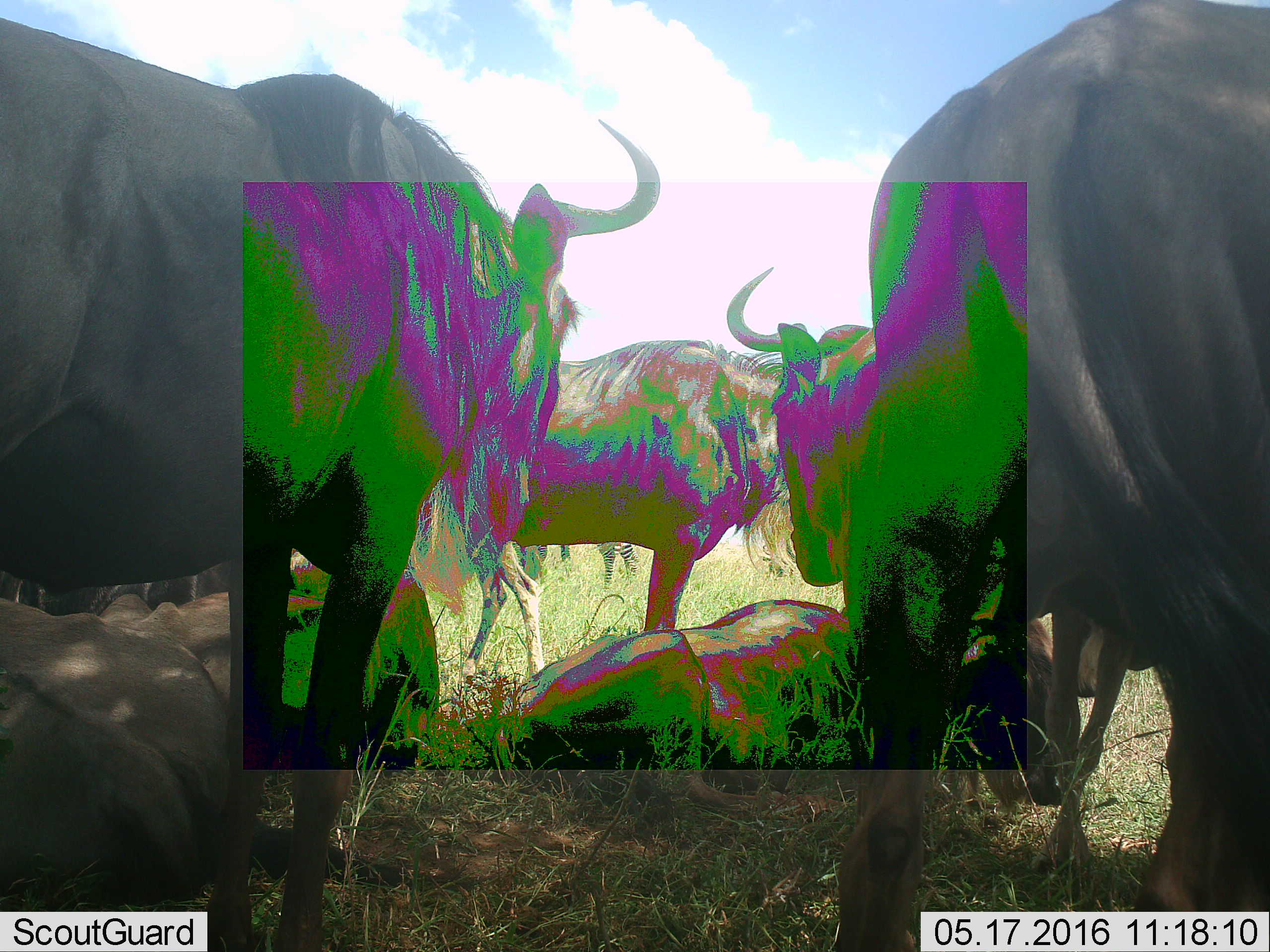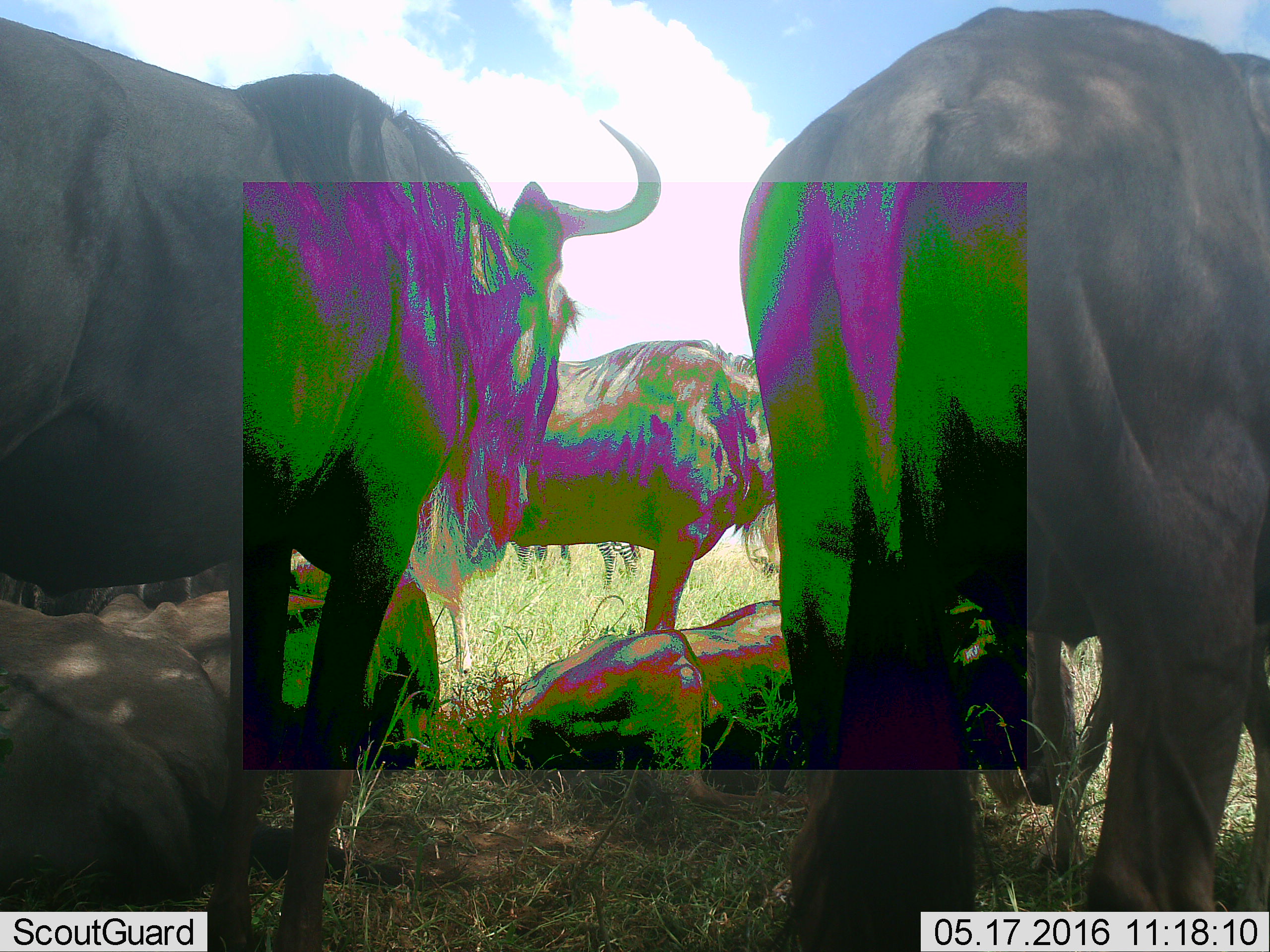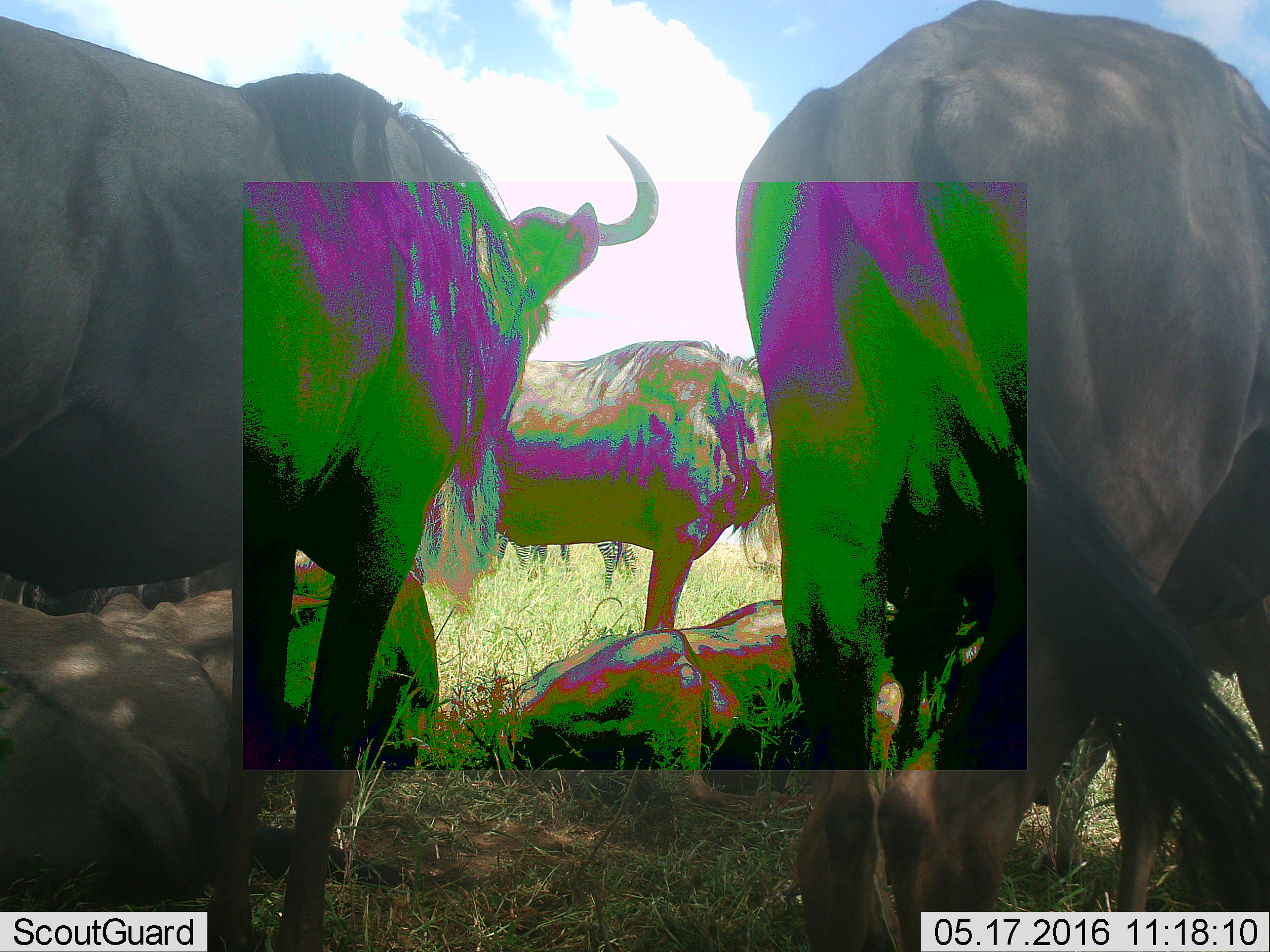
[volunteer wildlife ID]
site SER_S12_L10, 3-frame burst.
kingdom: Animalia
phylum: Chordata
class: Mammalia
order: Artiodactyla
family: Bovidae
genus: Connochaetes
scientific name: Connochaetes taurinus taurinus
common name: blue wildebeest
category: wildebeestblue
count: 6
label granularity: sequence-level